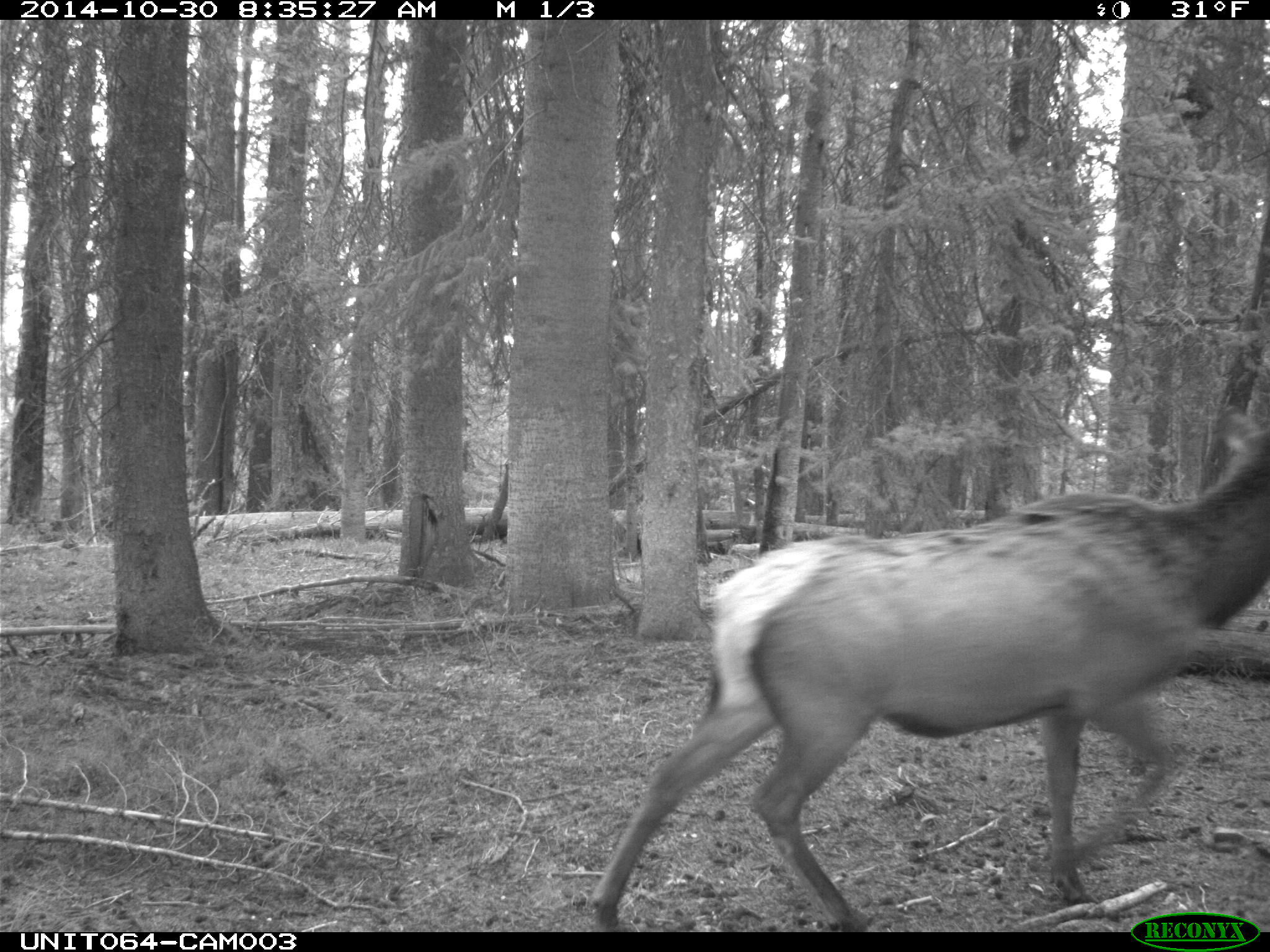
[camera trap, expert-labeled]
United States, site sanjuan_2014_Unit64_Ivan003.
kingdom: Animalia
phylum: Chordata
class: Mammalia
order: Artiodactyla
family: Cervidae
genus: Cervus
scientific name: Cervus elaphus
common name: red deer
Cervus elaphus (red deer).